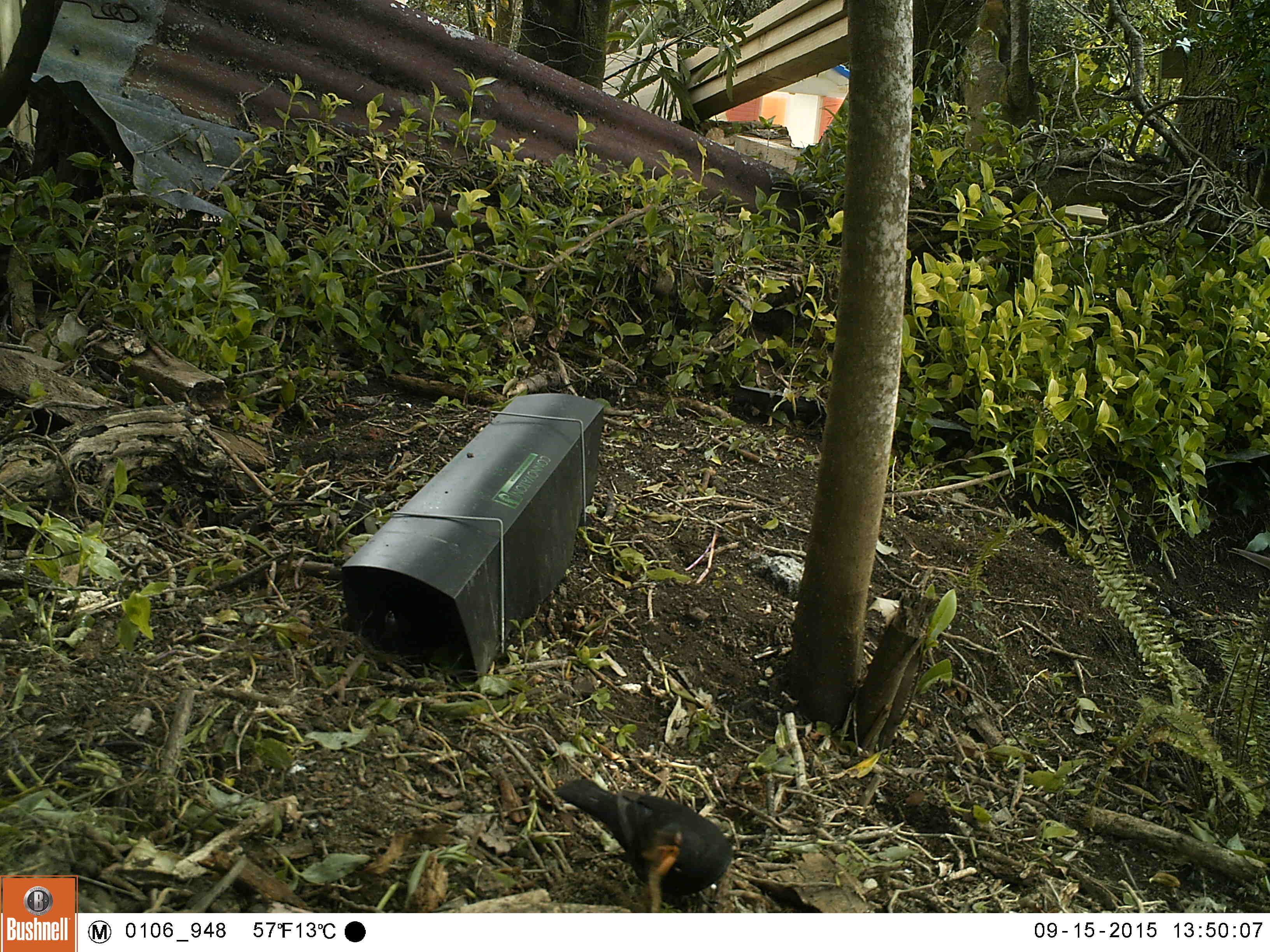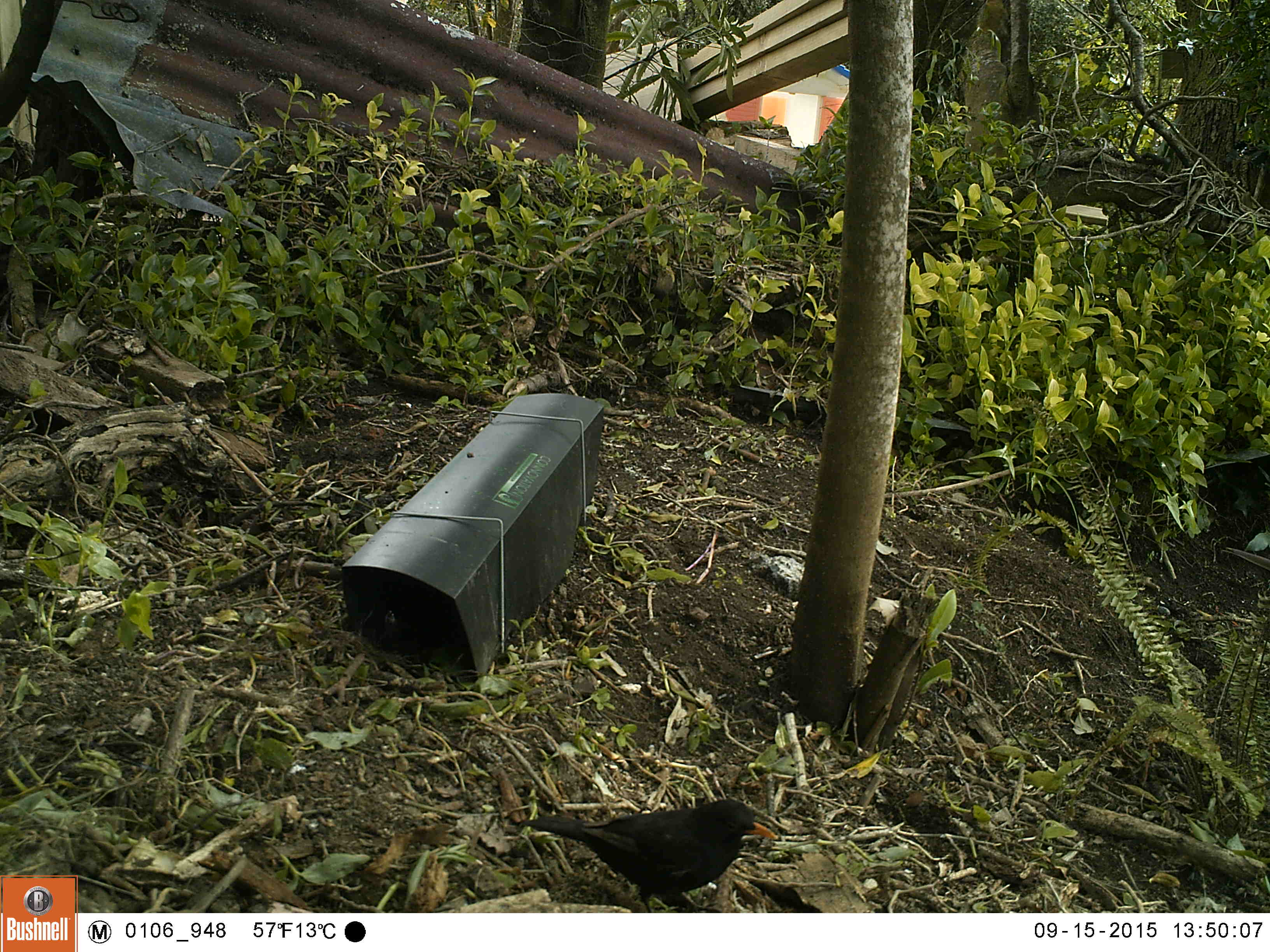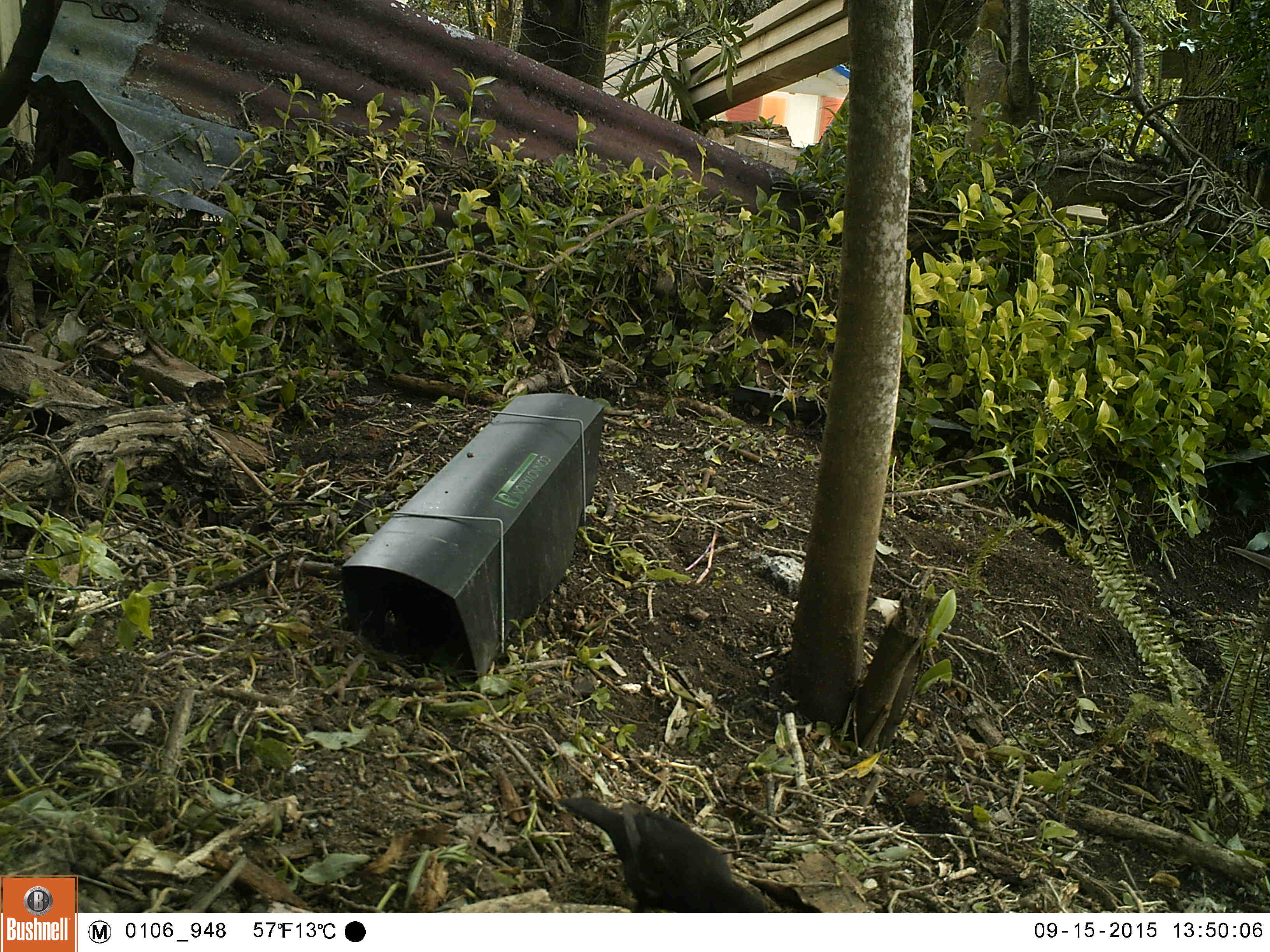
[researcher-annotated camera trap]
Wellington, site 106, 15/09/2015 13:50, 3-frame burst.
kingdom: Animalia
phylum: Chordata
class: Aves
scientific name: Aves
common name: bird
Bird (Aves).